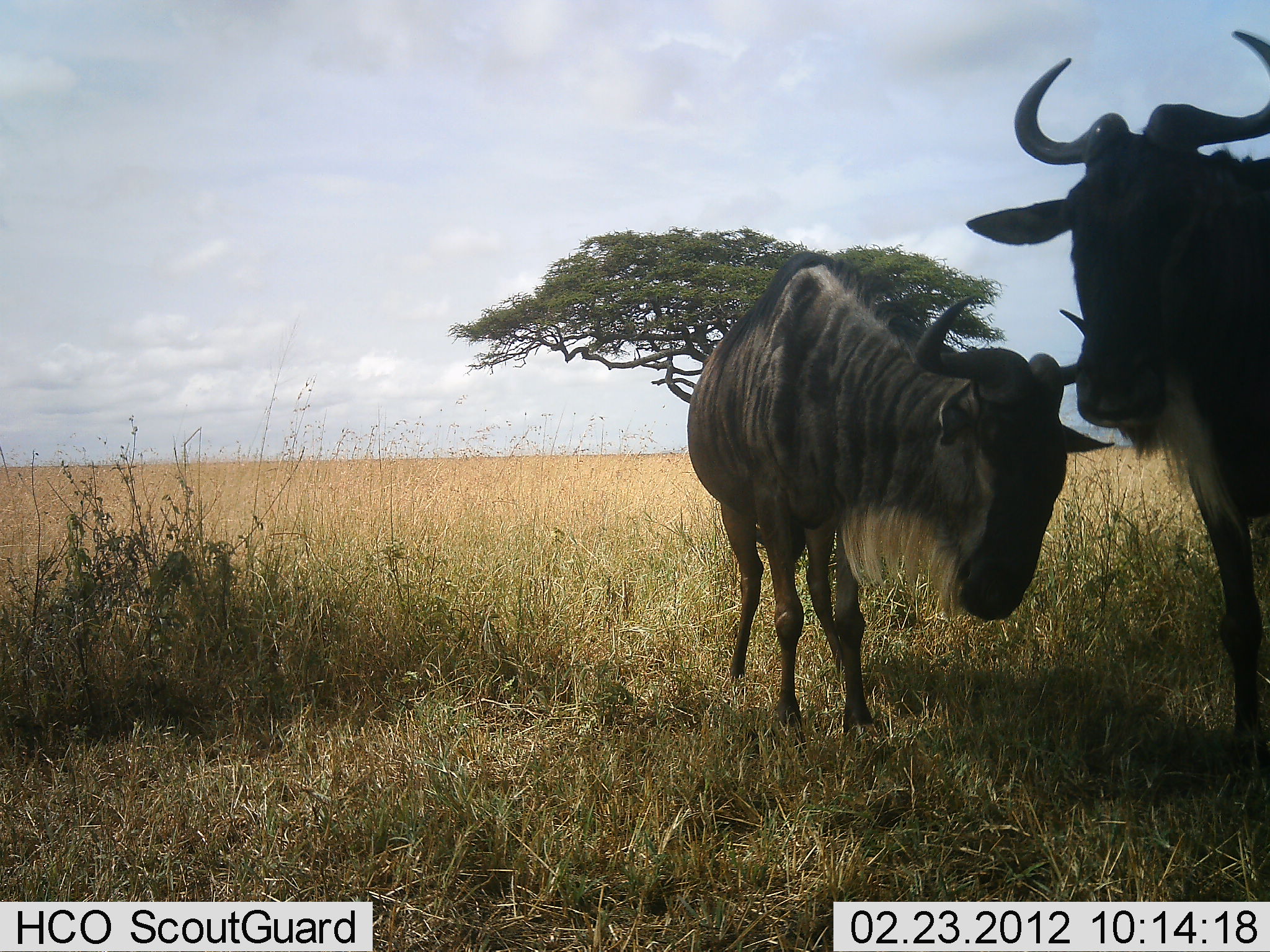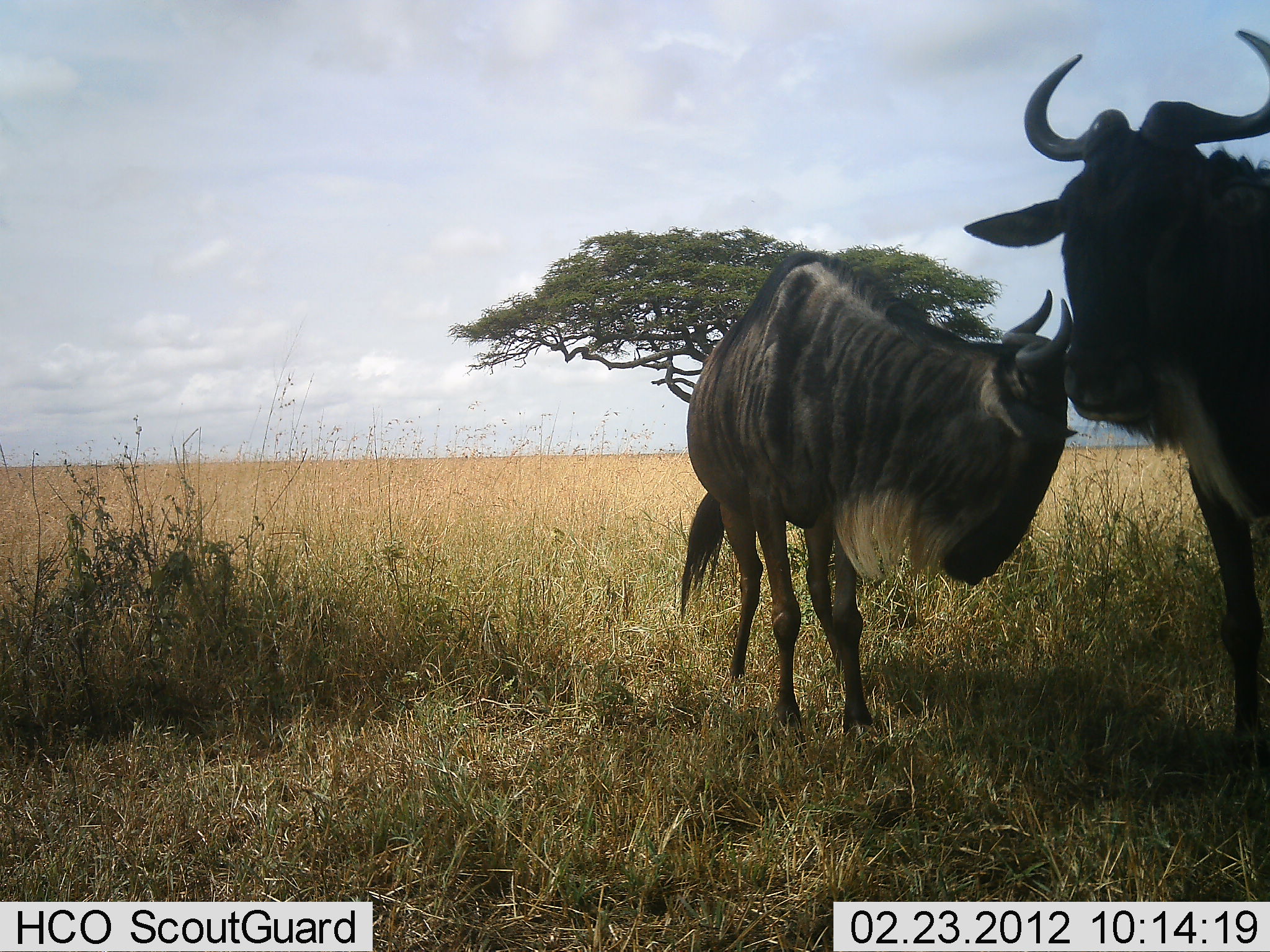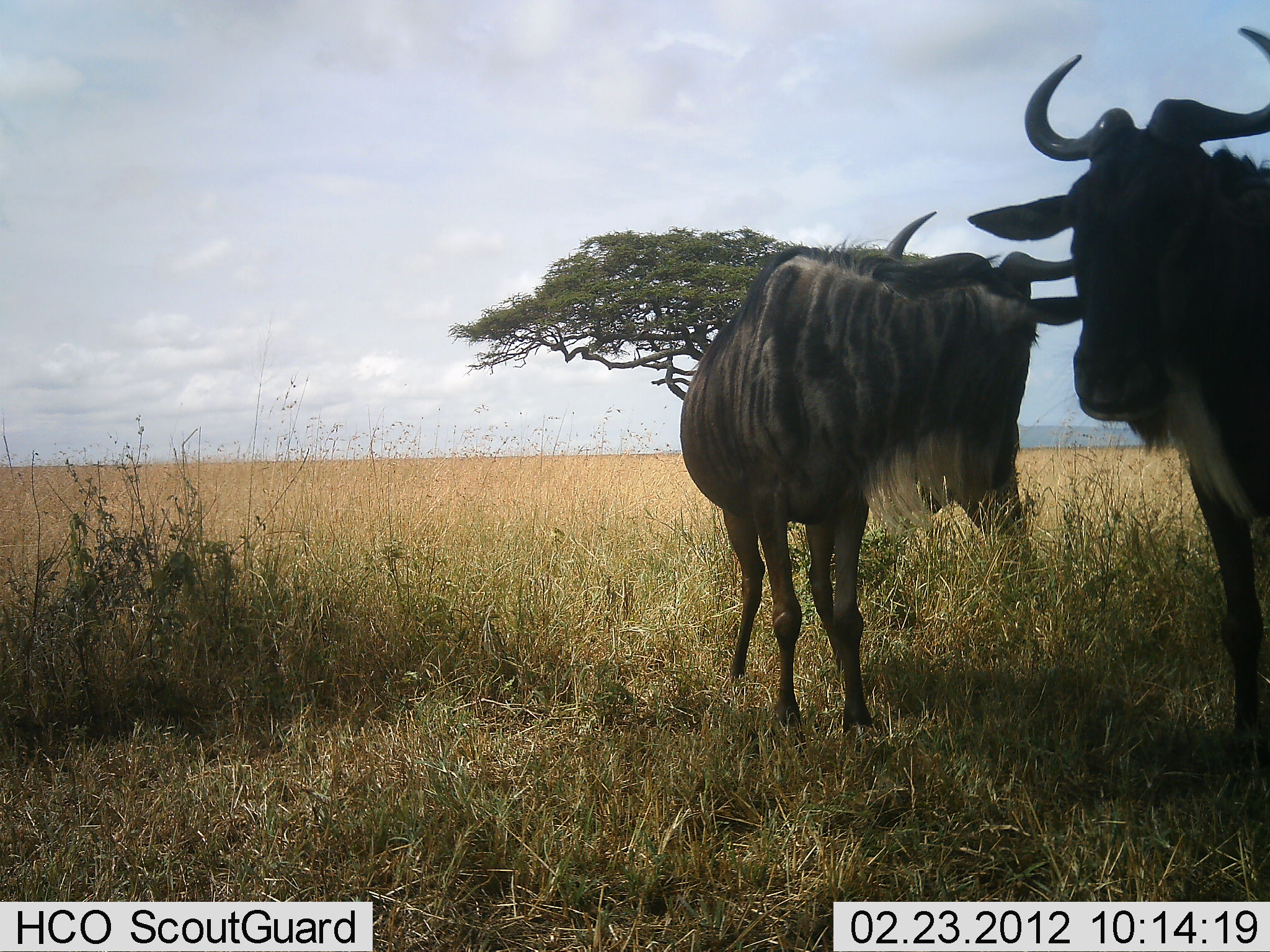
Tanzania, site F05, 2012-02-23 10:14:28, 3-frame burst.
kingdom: Animalia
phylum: Chordata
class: Mammalia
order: Artiodactyla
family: Bovidae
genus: Connochaetes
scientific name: Connochaetes taurinus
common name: blue wildebeest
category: wildebeest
Wildebeest (blue wildebeest) (Connochaetes taurinus), count 2. Behavior (volunteer vote fractions): standing 85%, resting 7%, moving 0%, interacting 11%. Young present (vote fraction): 4%. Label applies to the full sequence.